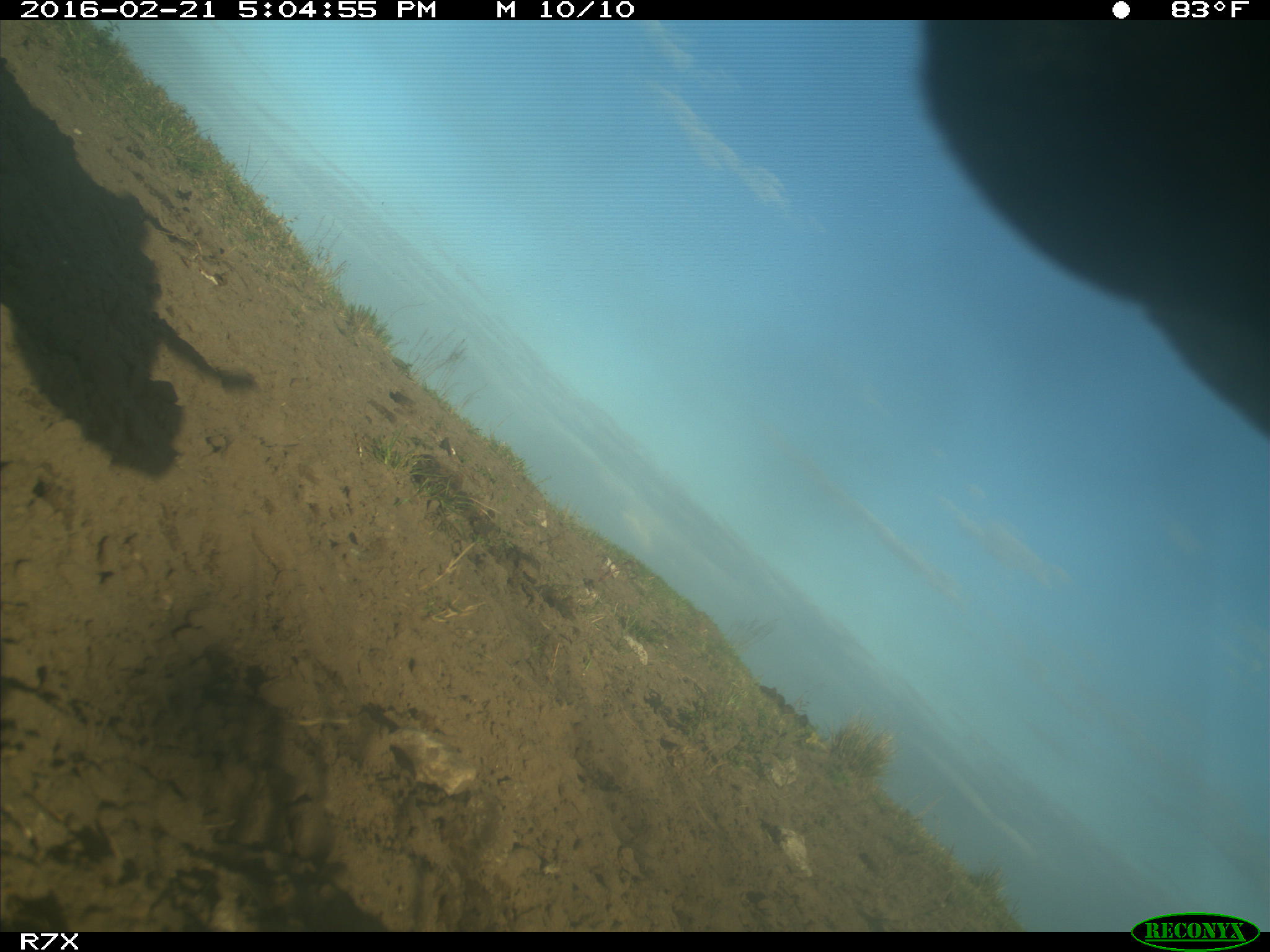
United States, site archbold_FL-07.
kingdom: Animalia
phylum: Chordata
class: Mammalia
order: Artiodactyla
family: Bovidae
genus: Bos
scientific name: Bos taurus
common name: domestic cow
Bos taurus (domestic cow).